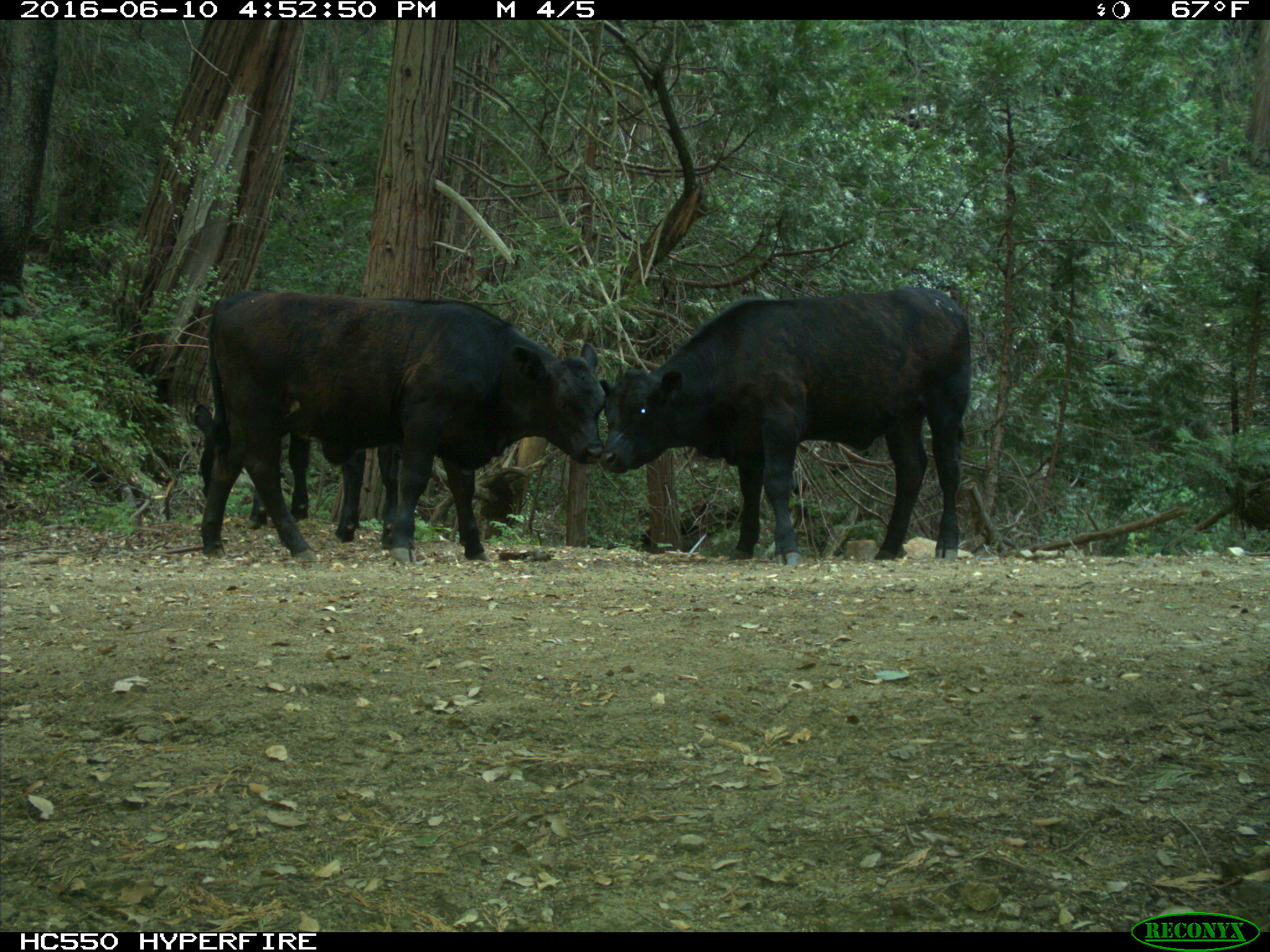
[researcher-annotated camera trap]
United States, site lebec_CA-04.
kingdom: Animalia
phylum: Chordata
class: Mammalia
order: Artiodactyla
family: Bovidae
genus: Bos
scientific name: Bos taurus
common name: domestic cow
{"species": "Bos taurus (domestic cow)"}